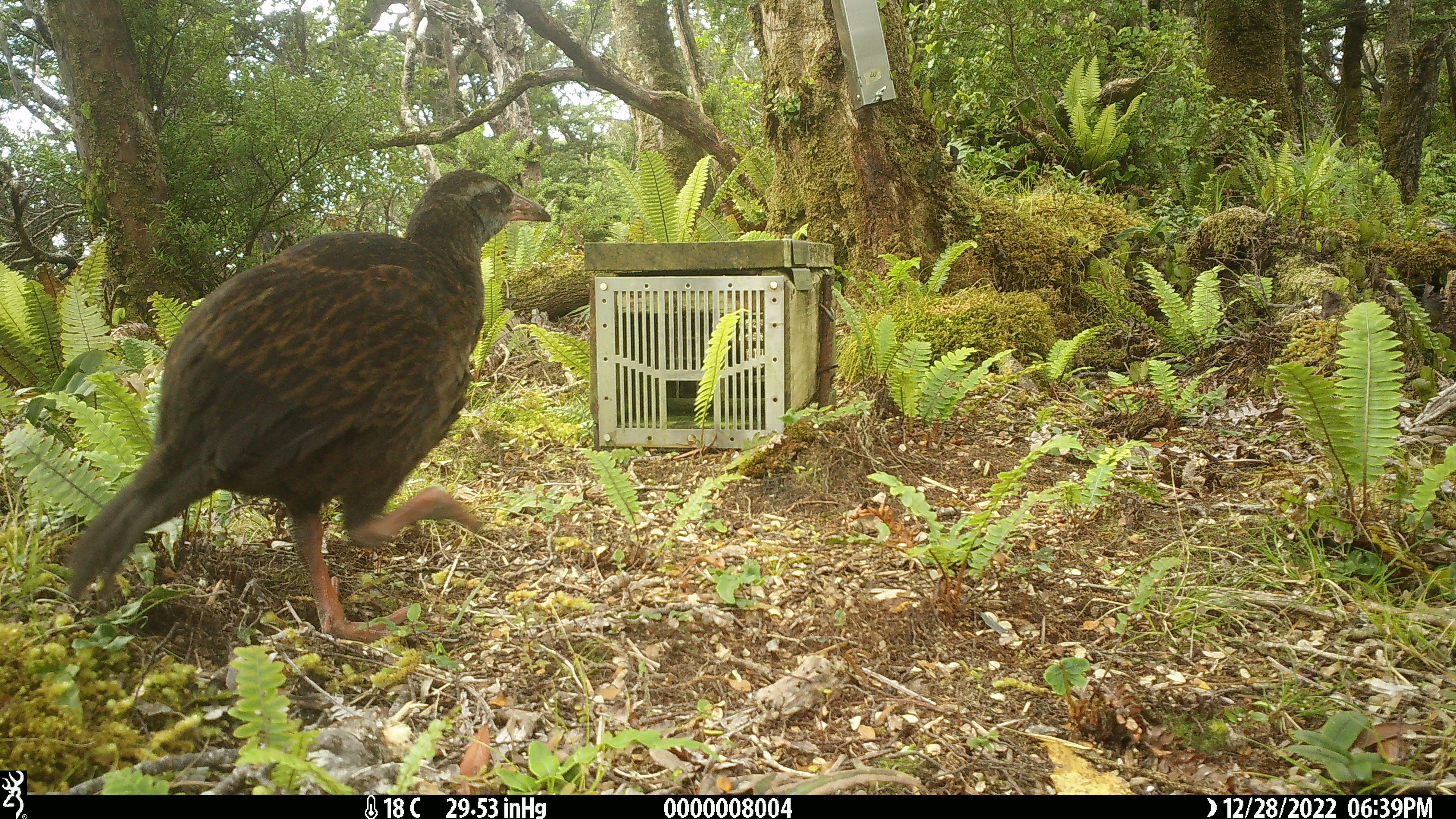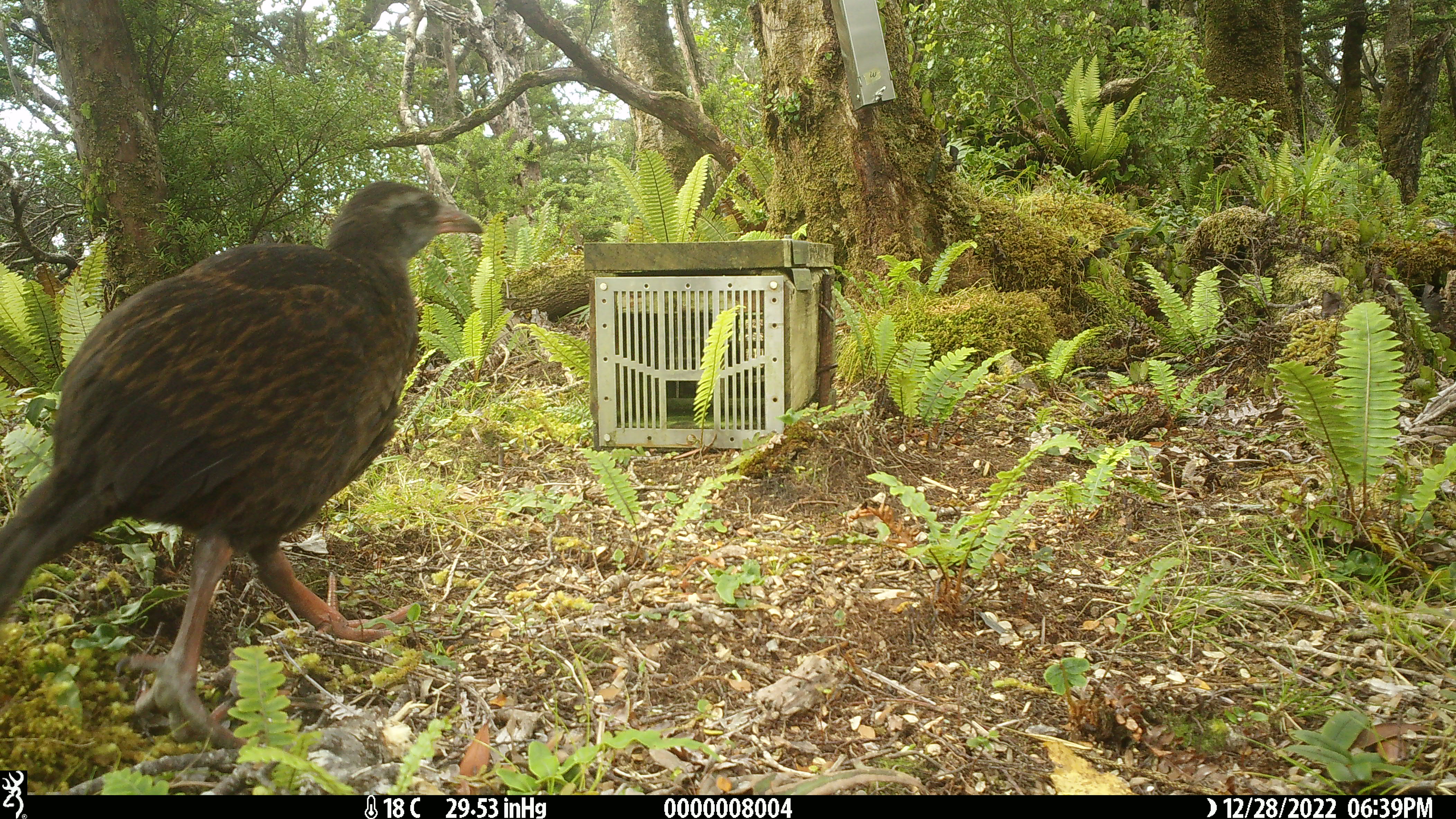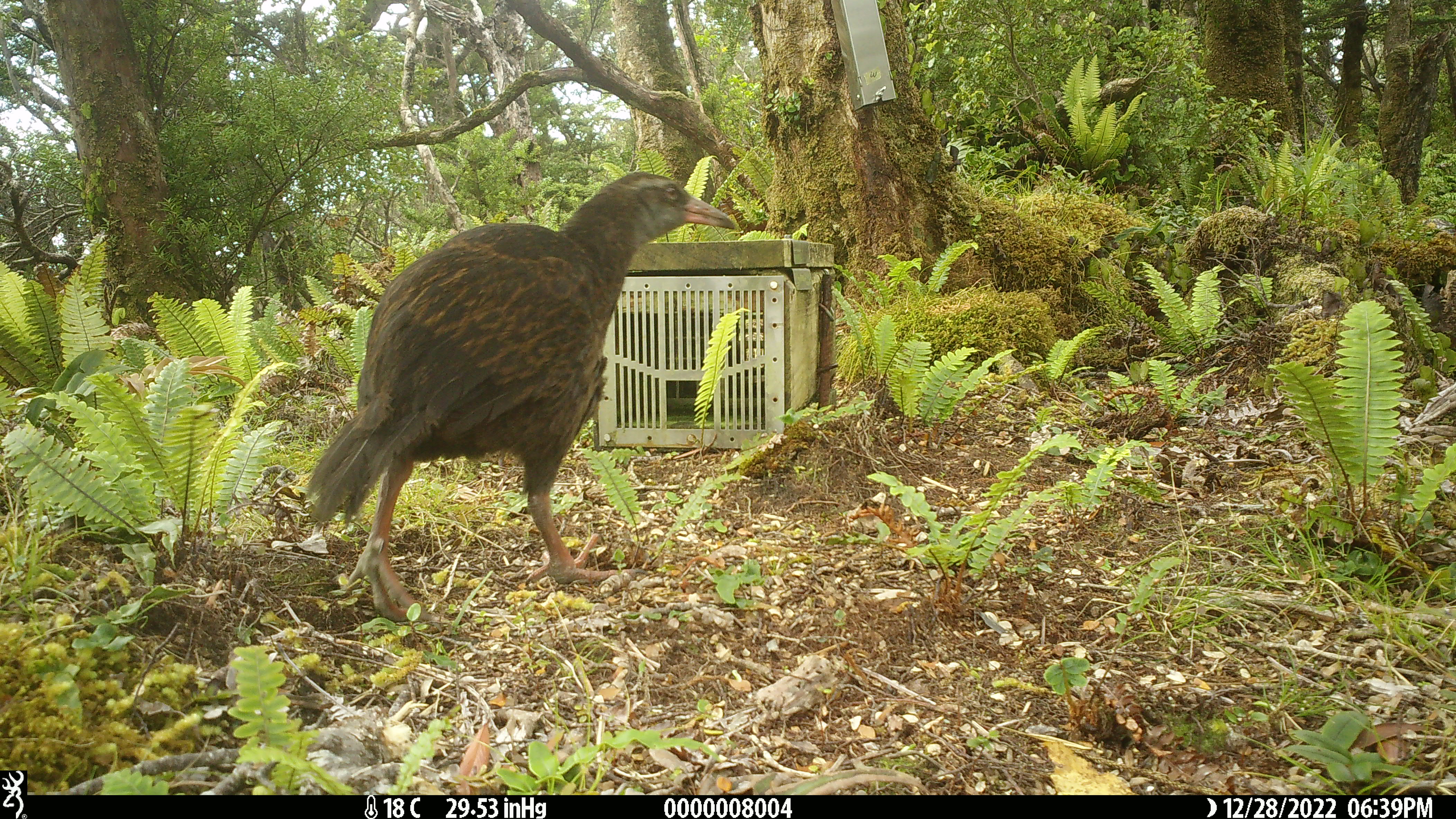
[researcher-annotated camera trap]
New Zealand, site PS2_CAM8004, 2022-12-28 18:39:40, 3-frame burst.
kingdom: Animalia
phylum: Chordata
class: Aves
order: Gruiformes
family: Rallidae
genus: Gallirallus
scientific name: Gallirallus australis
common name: weka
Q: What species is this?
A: Weka (Gallirallus australis).